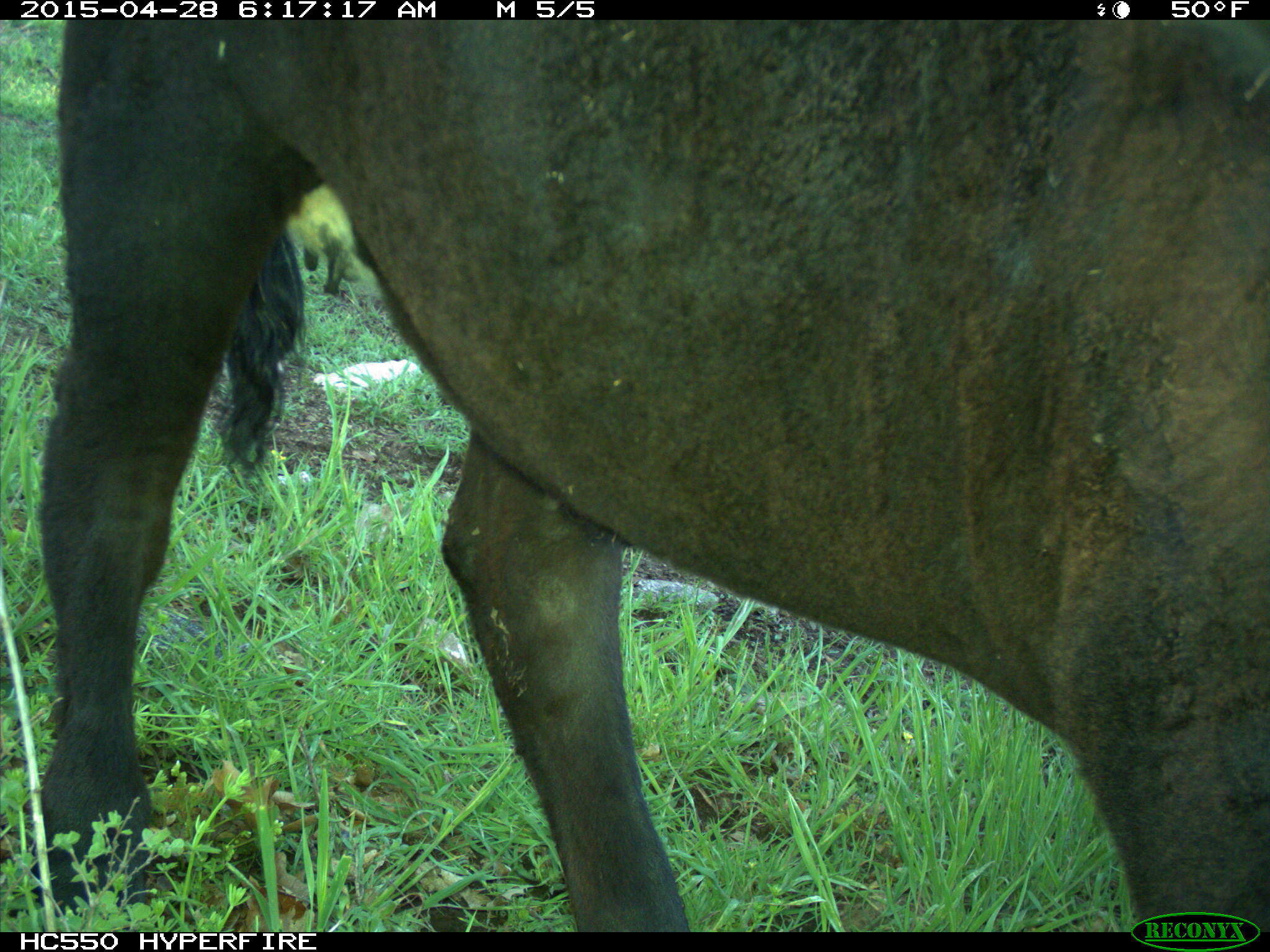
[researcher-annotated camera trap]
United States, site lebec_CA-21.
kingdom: Animalia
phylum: Chordata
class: Mammalia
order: Artiodactyla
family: Bovidae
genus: Bos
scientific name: Bos taurus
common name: domestic cow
Bos taurus (domestic cow).